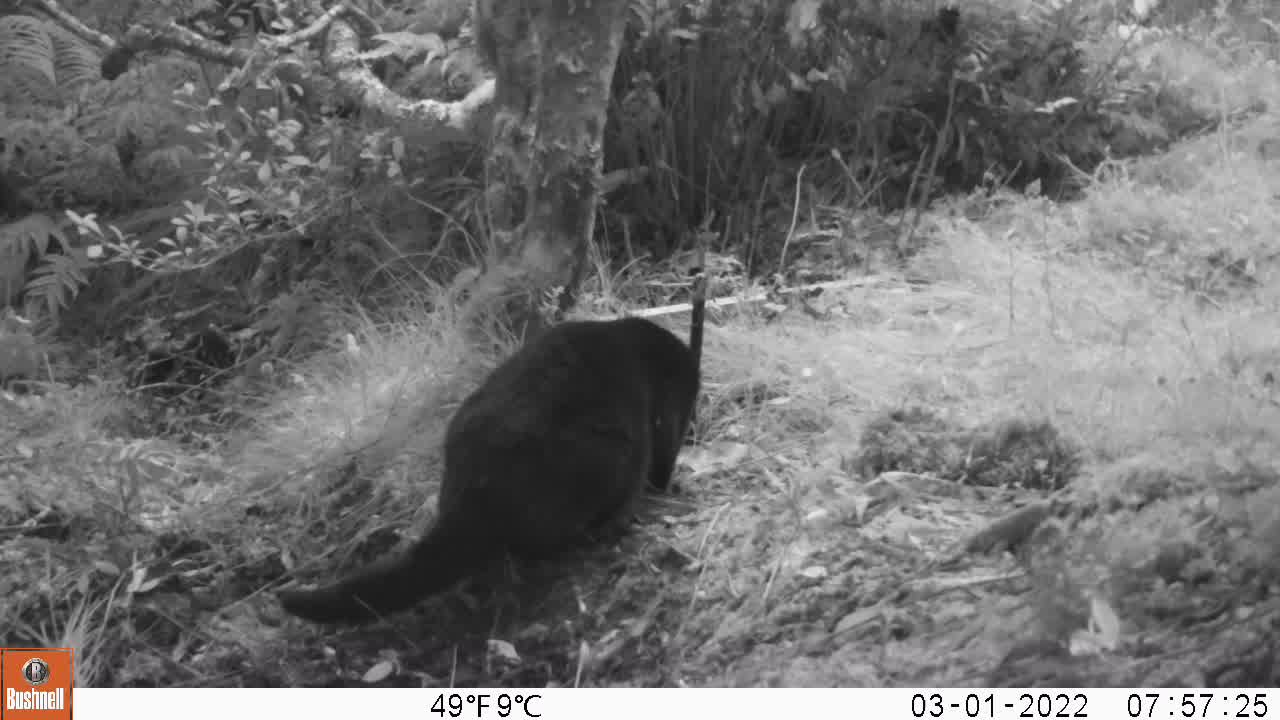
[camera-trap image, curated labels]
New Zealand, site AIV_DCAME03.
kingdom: Animalia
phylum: Chordata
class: Mammalia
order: Carnivora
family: Felidae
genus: Felis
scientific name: Felis catus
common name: domestic cat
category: cat